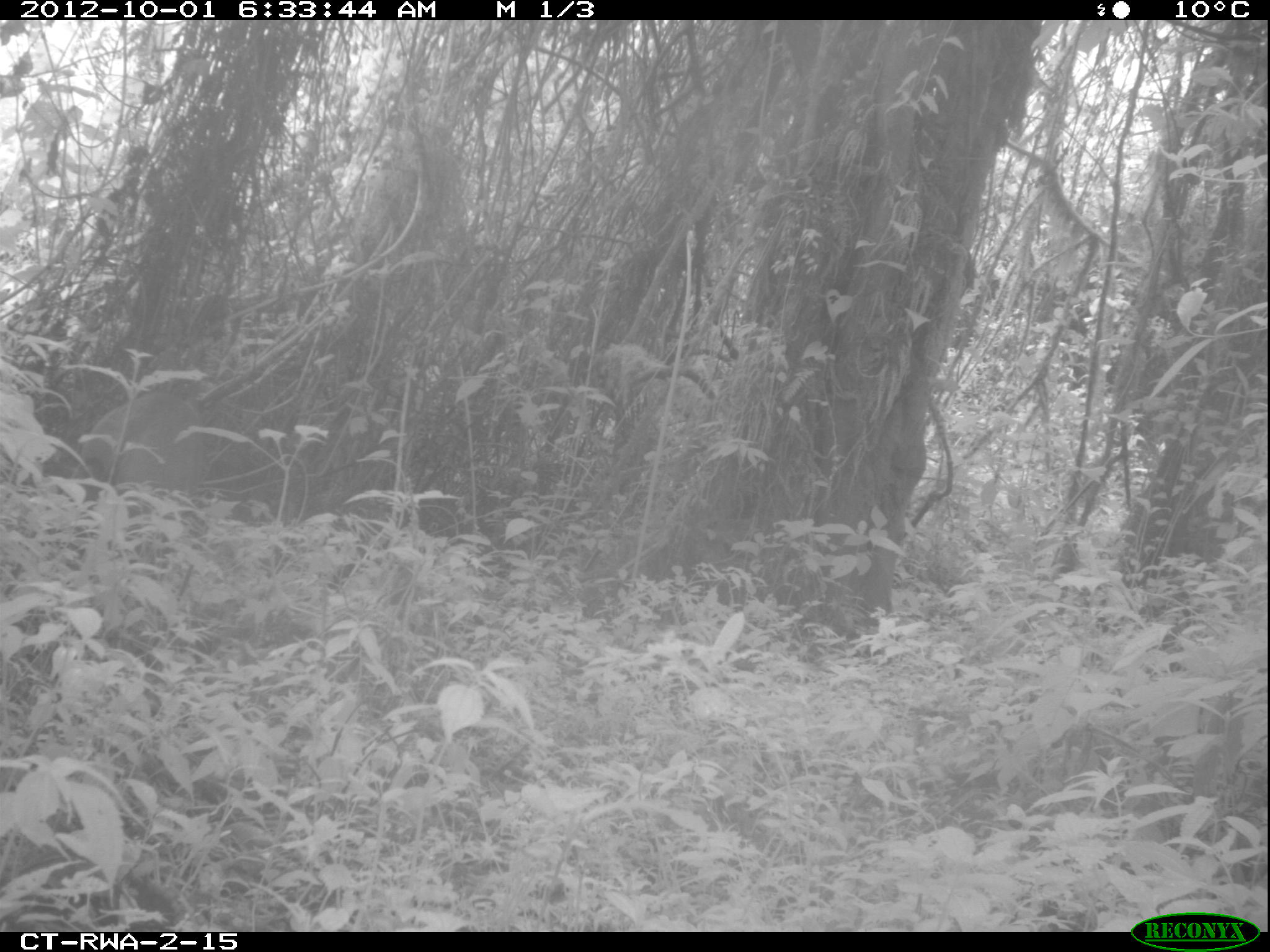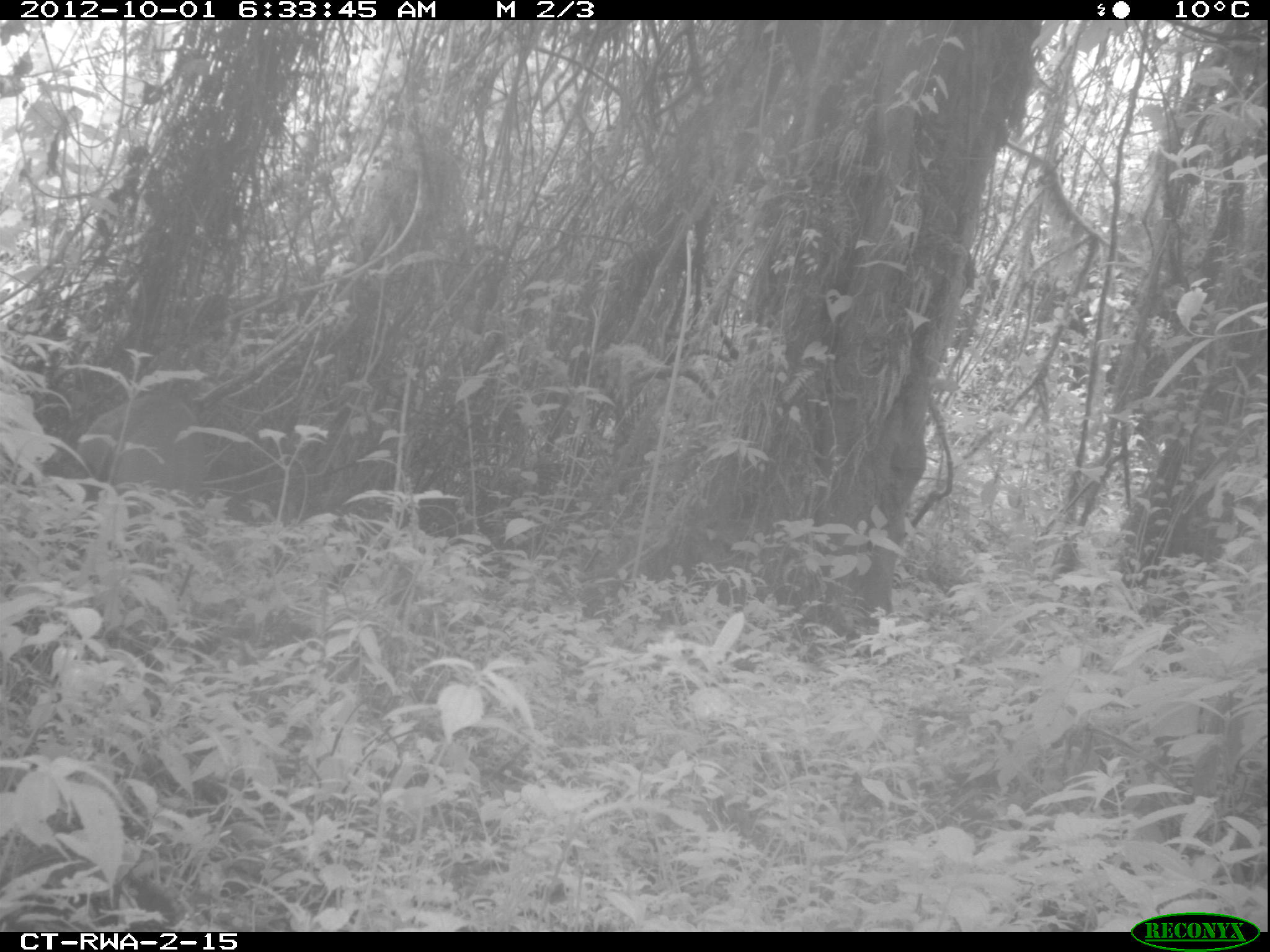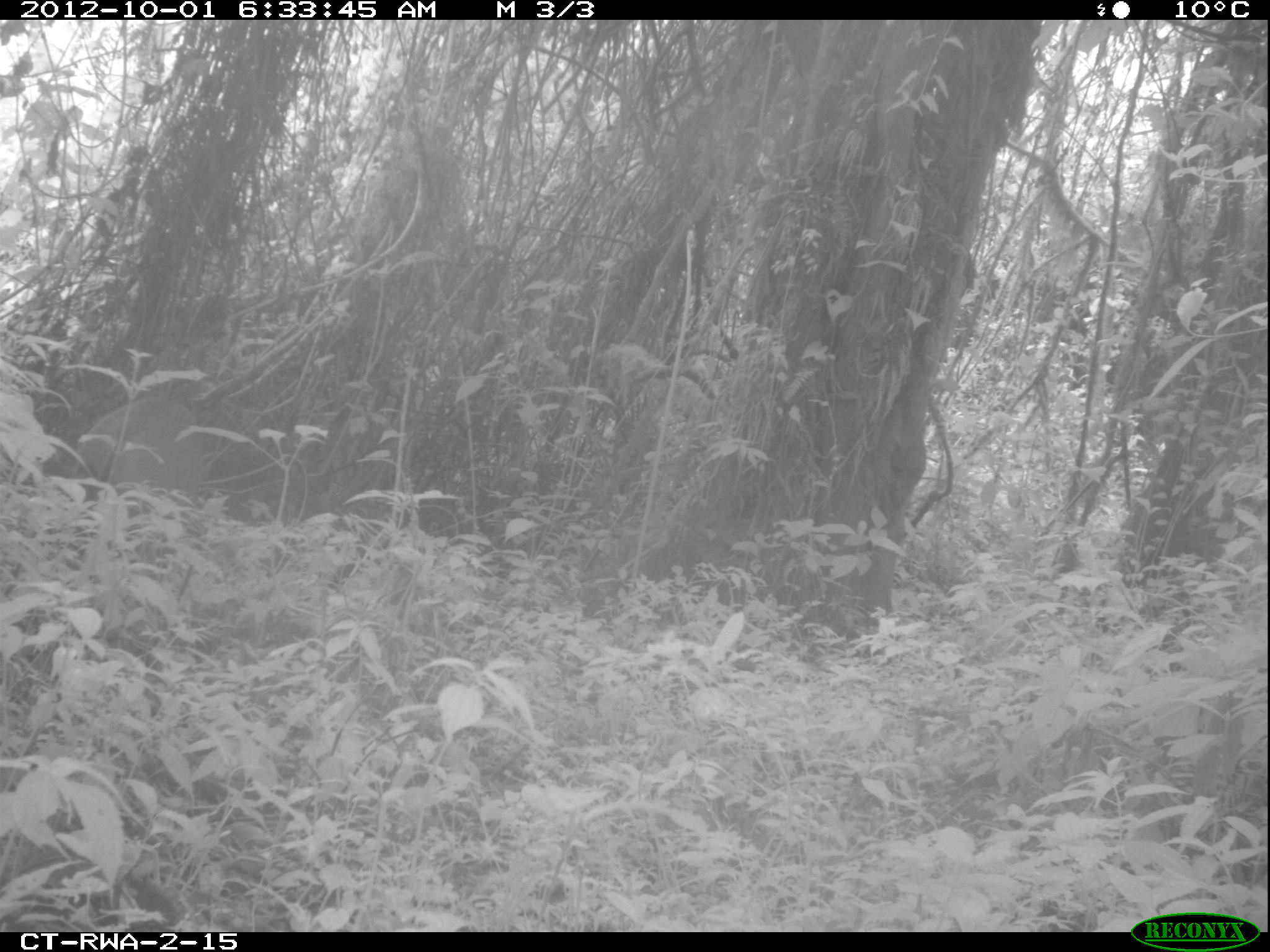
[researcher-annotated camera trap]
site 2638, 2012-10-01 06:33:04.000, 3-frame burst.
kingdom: Animalia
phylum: Chordata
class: Mammalia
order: Artiodactyla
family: Bovidae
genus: Cephalophus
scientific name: Cephalophus nigrifrons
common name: black-fronted duiker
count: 1